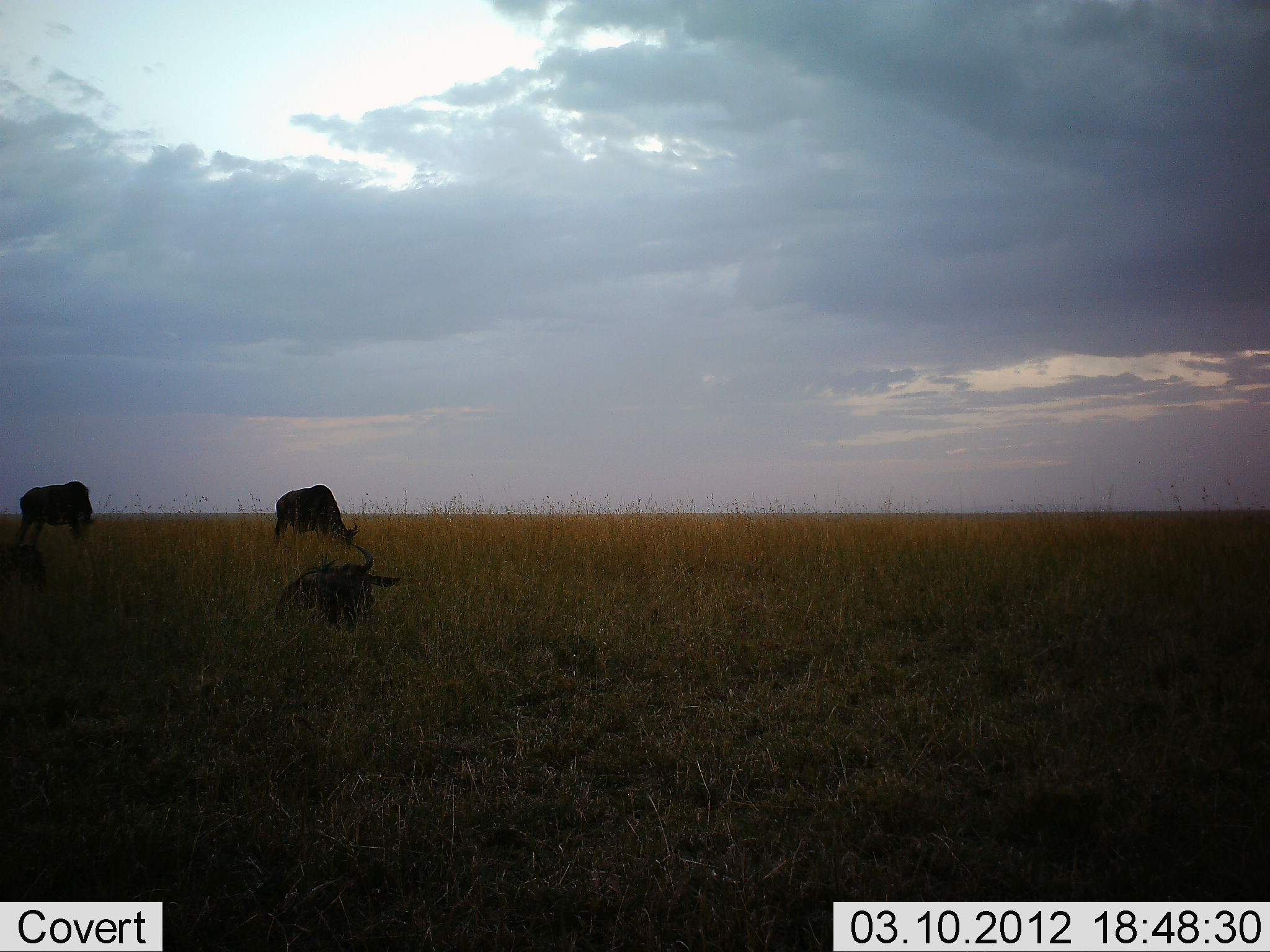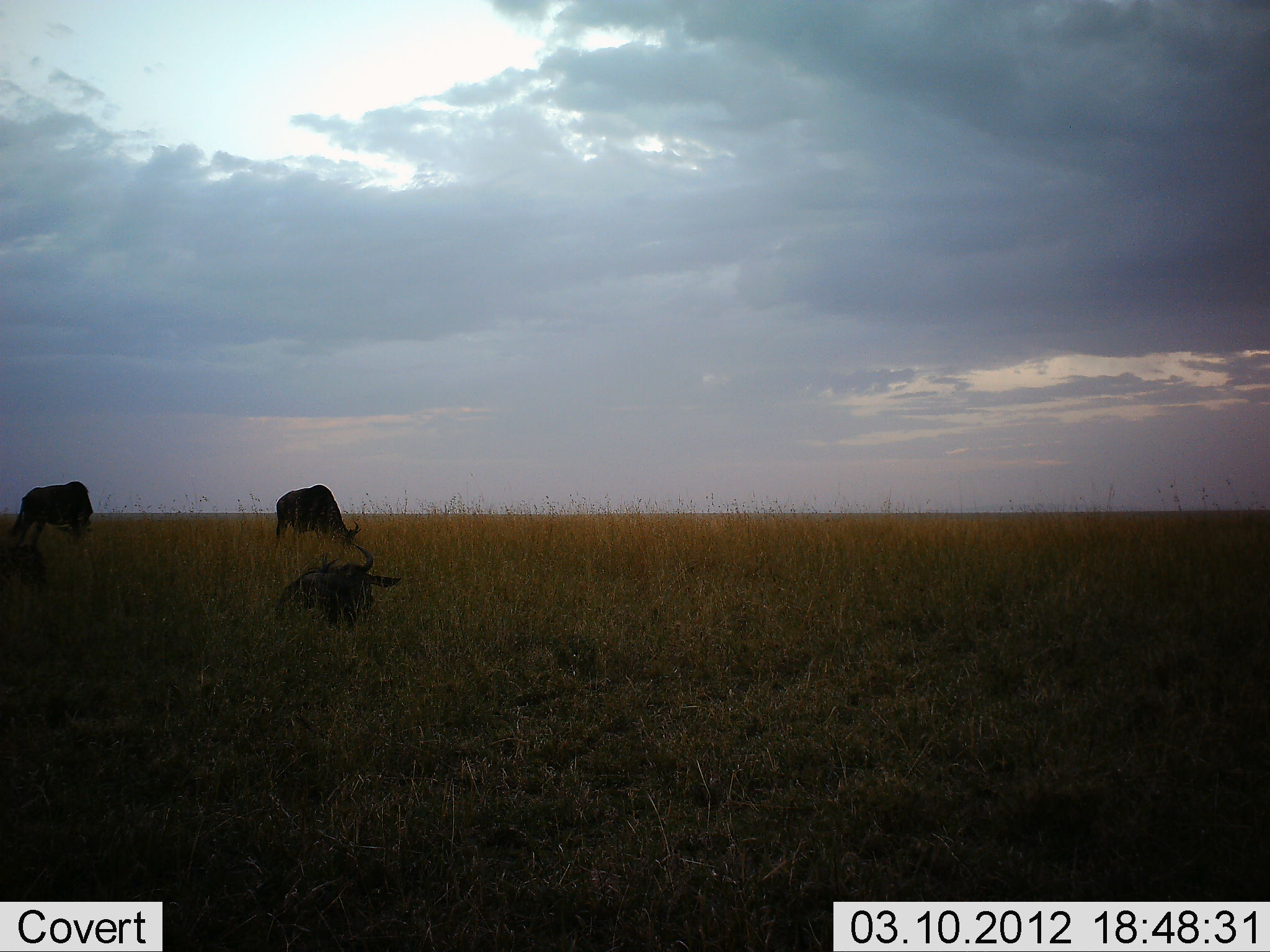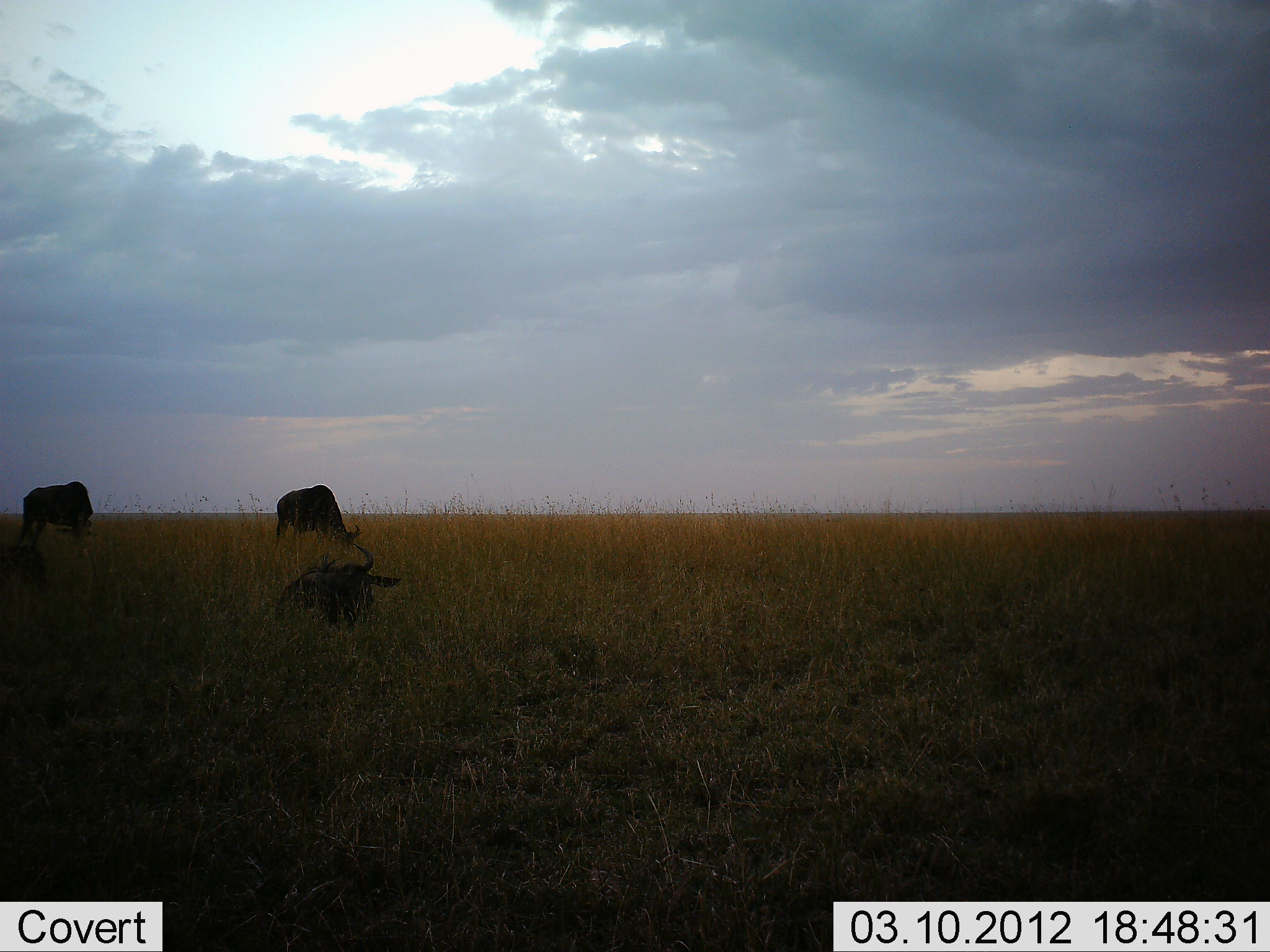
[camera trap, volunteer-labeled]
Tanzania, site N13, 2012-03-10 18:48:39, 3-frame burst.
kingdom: Animalia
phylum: Chordata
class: Mammalia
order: Artiodactyla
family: Bovidae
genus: Connochaetes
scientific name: Connochaetes taurinus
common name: blue wildebeest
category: wildebeest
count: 3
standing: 30%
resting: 80%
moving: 0%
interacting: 0%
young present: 0%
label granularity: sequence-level